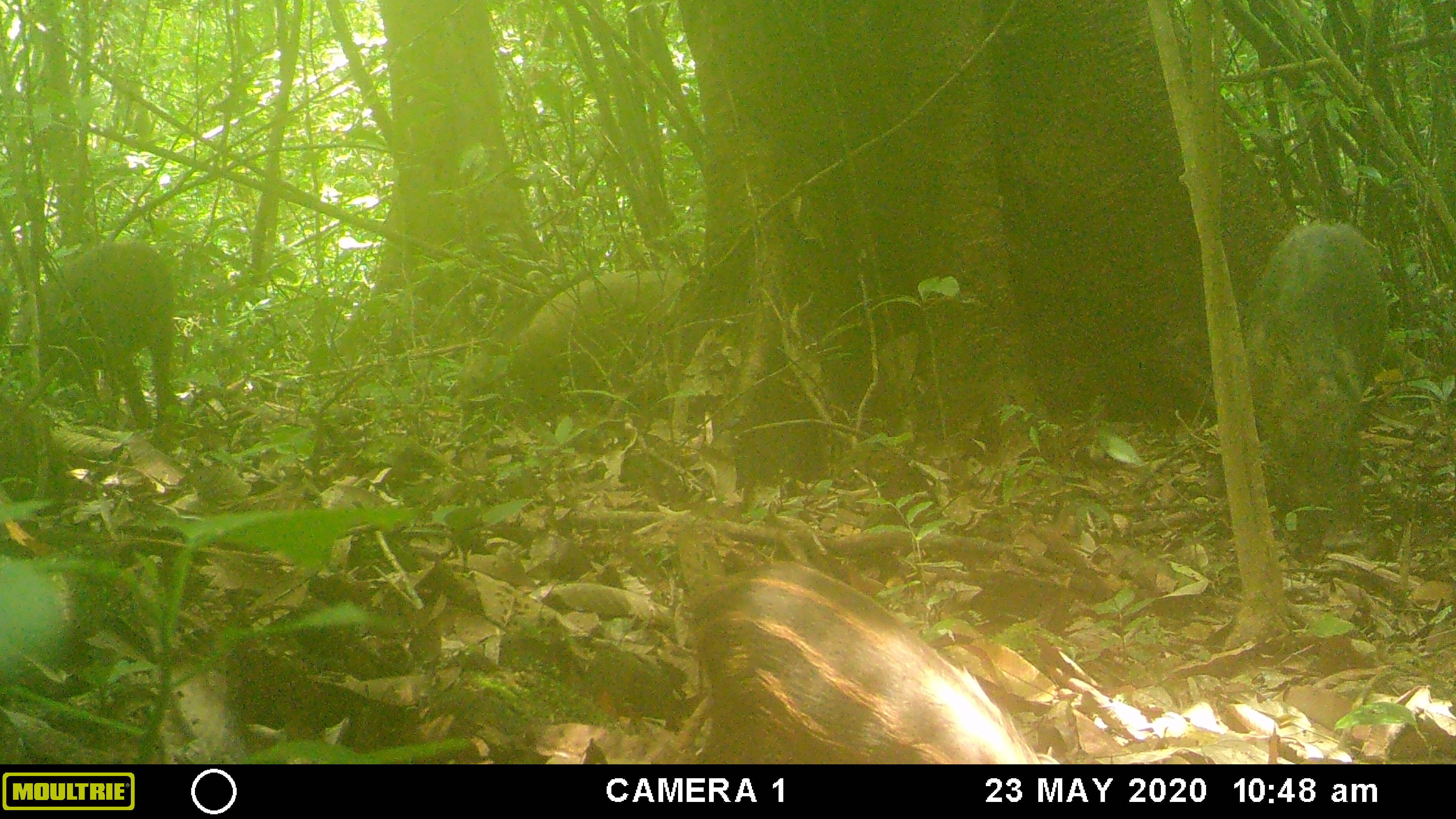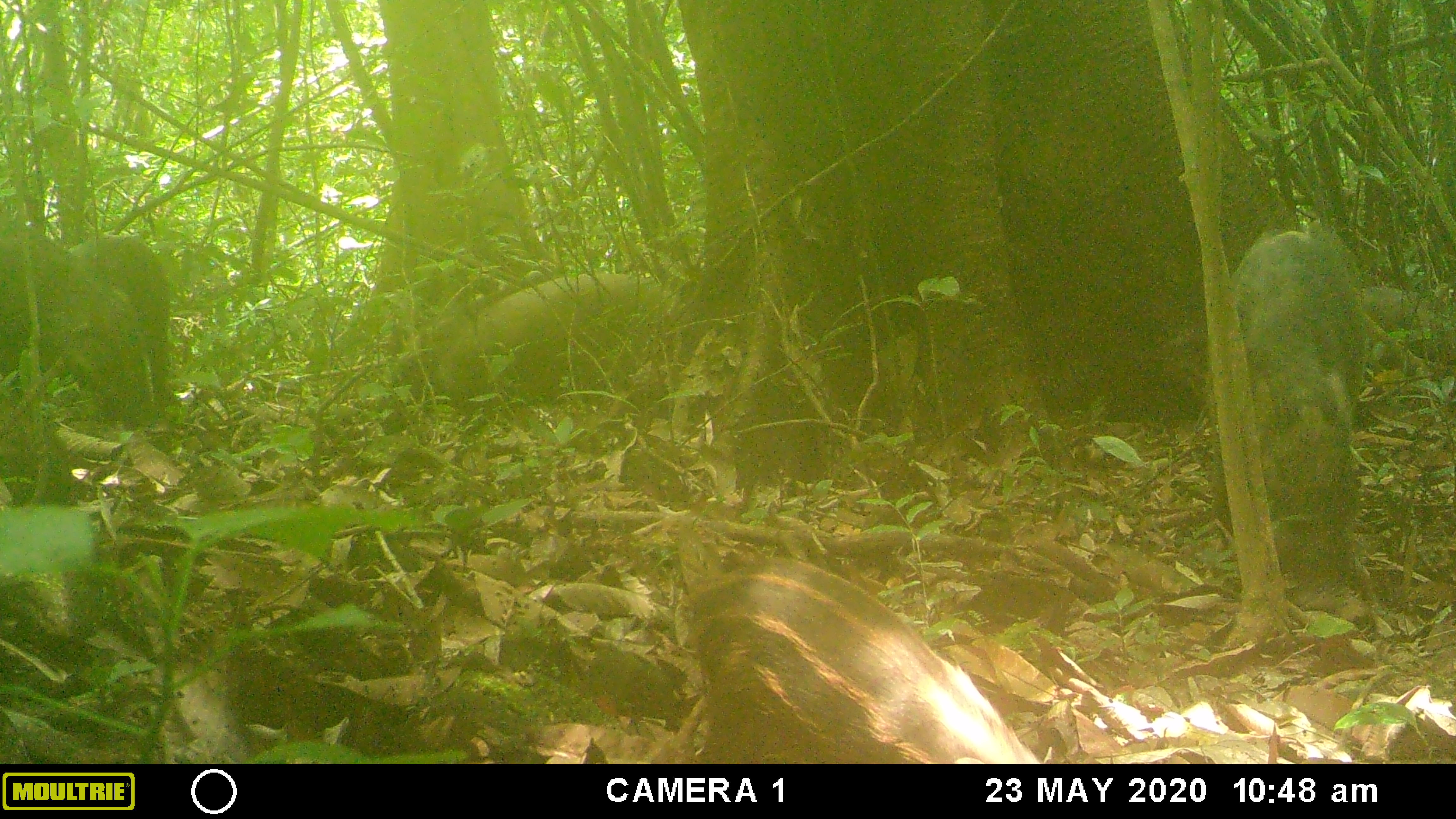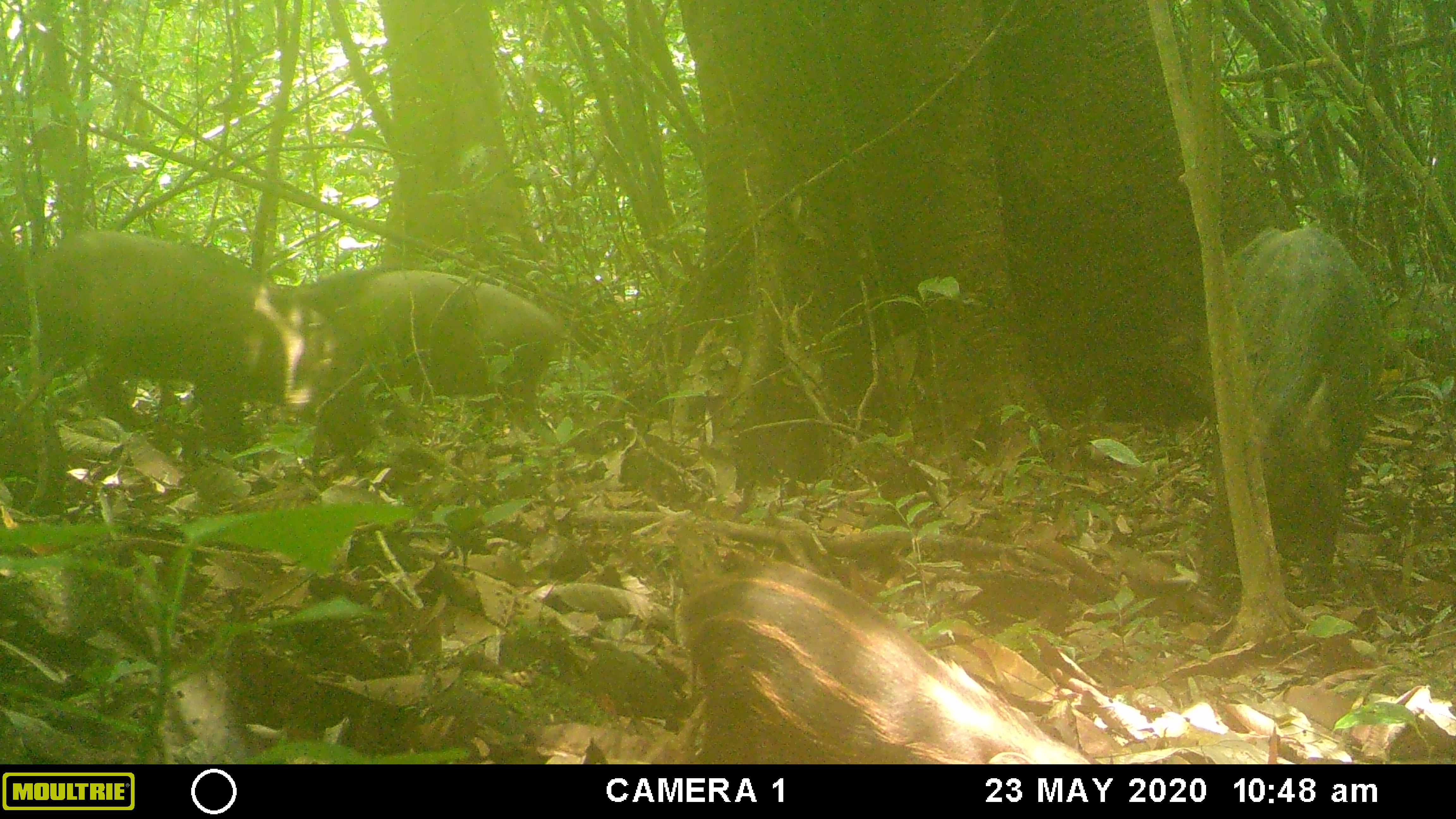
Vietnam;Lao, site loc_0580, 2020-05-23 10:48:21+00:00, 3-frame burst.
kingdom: Animalia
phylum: Chordata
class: Mammalia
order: Artiodactyla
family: Suidae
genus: Sus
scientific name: Sus scrofa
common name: eurasian wild pig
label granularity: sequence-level